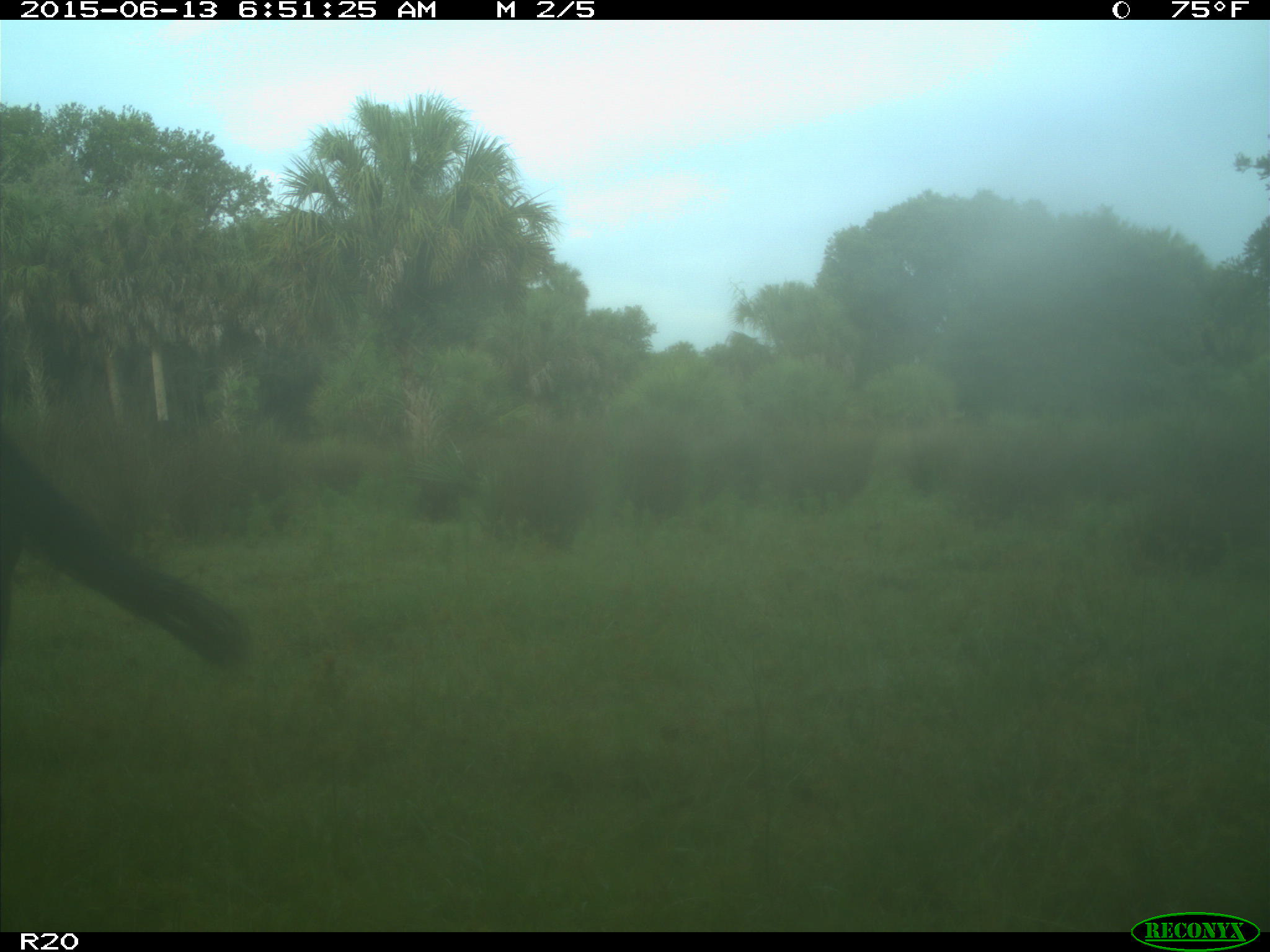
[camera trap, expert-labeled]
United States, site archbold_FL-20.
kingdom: Animalia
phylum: Chordata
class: Mammalia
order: Artiodactyla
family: Bovidae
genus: Bos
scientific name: Bos taurus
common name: domestic cow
Bos taurus (domestic cow).